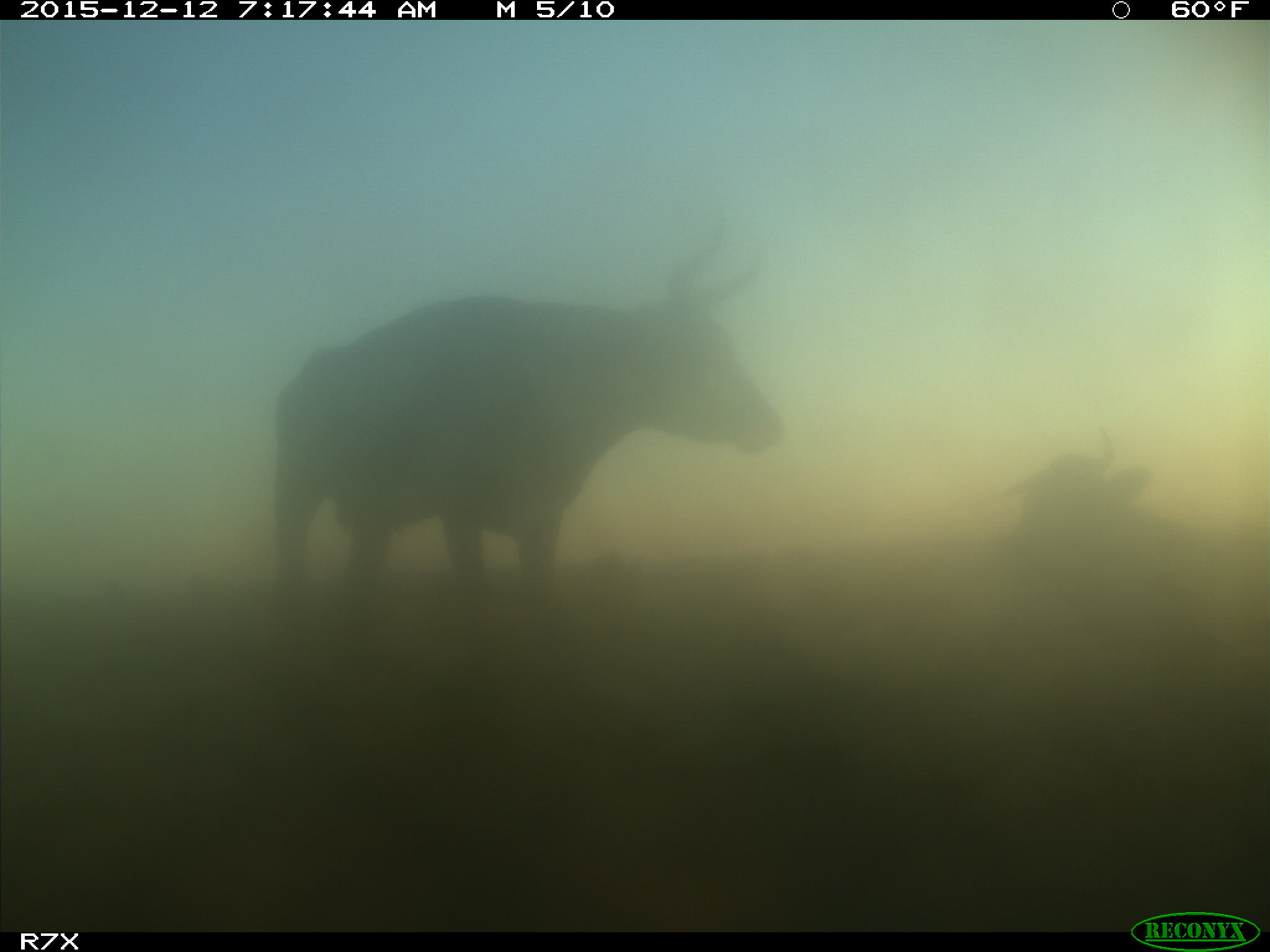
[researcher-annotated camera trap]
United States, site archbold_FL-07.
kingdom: Animalia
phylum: Chordata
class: Mammalia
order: Artiodactyla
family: Bovidae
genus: Bos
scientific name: Bos taurus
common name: domestic cow